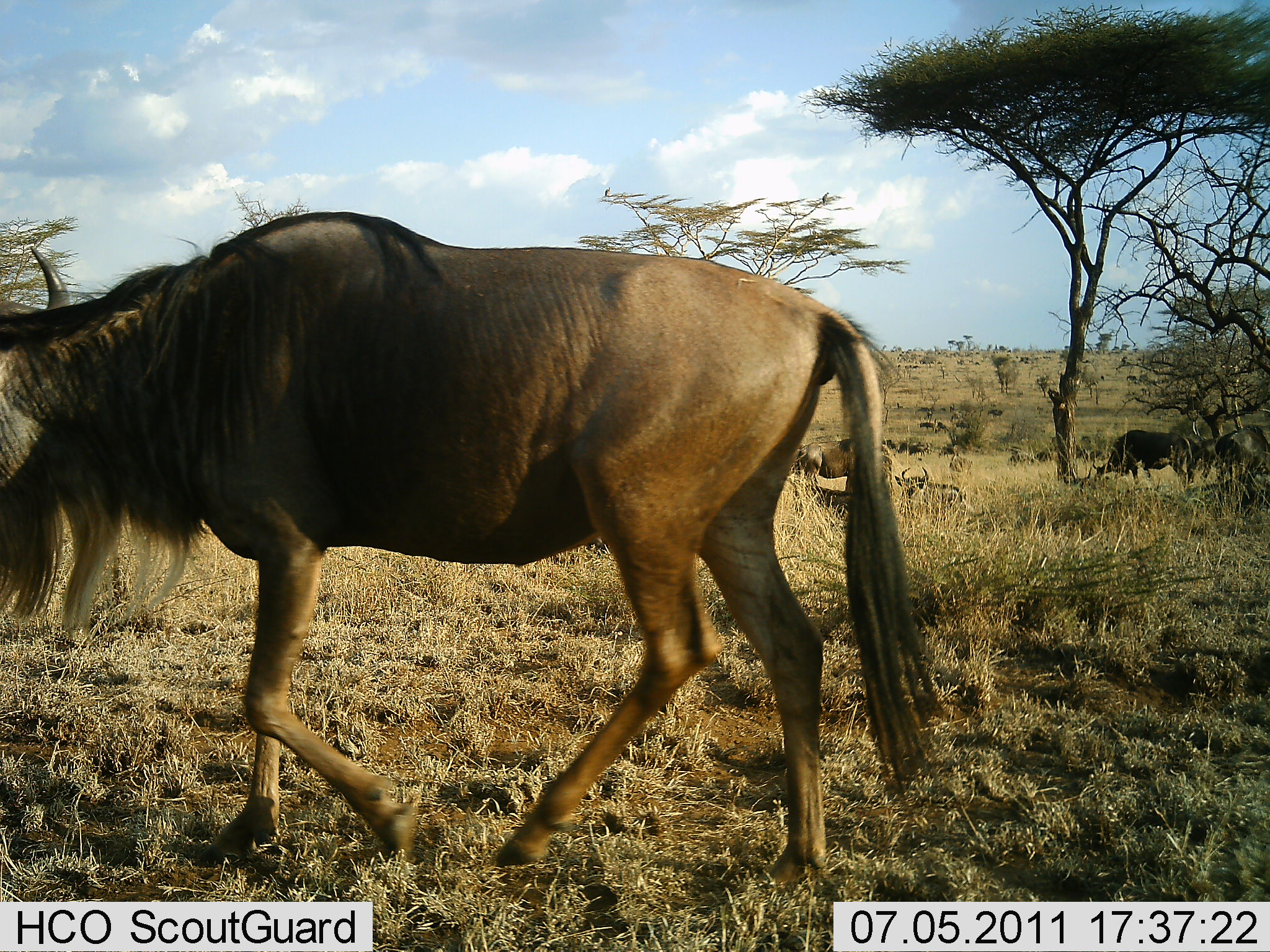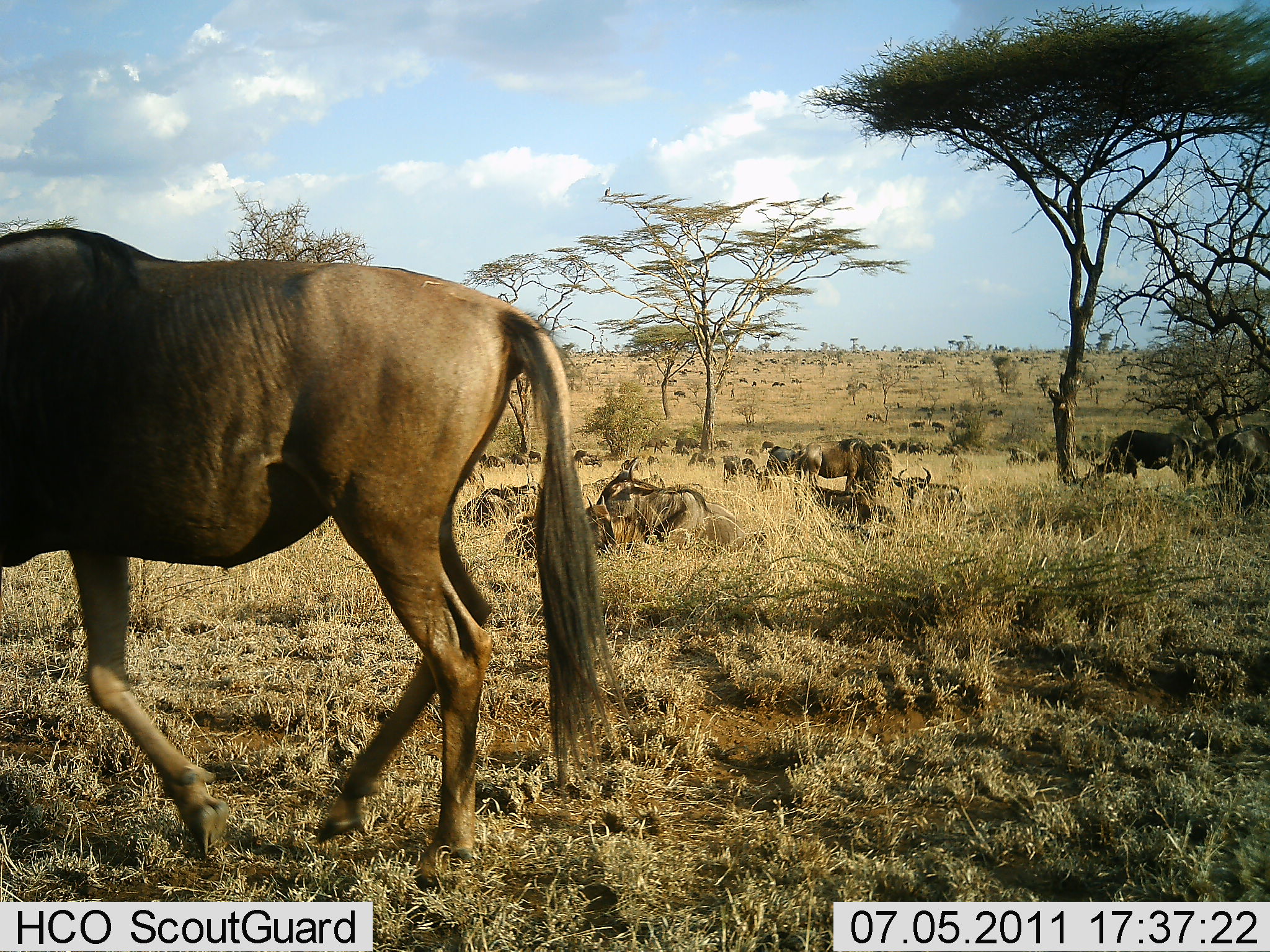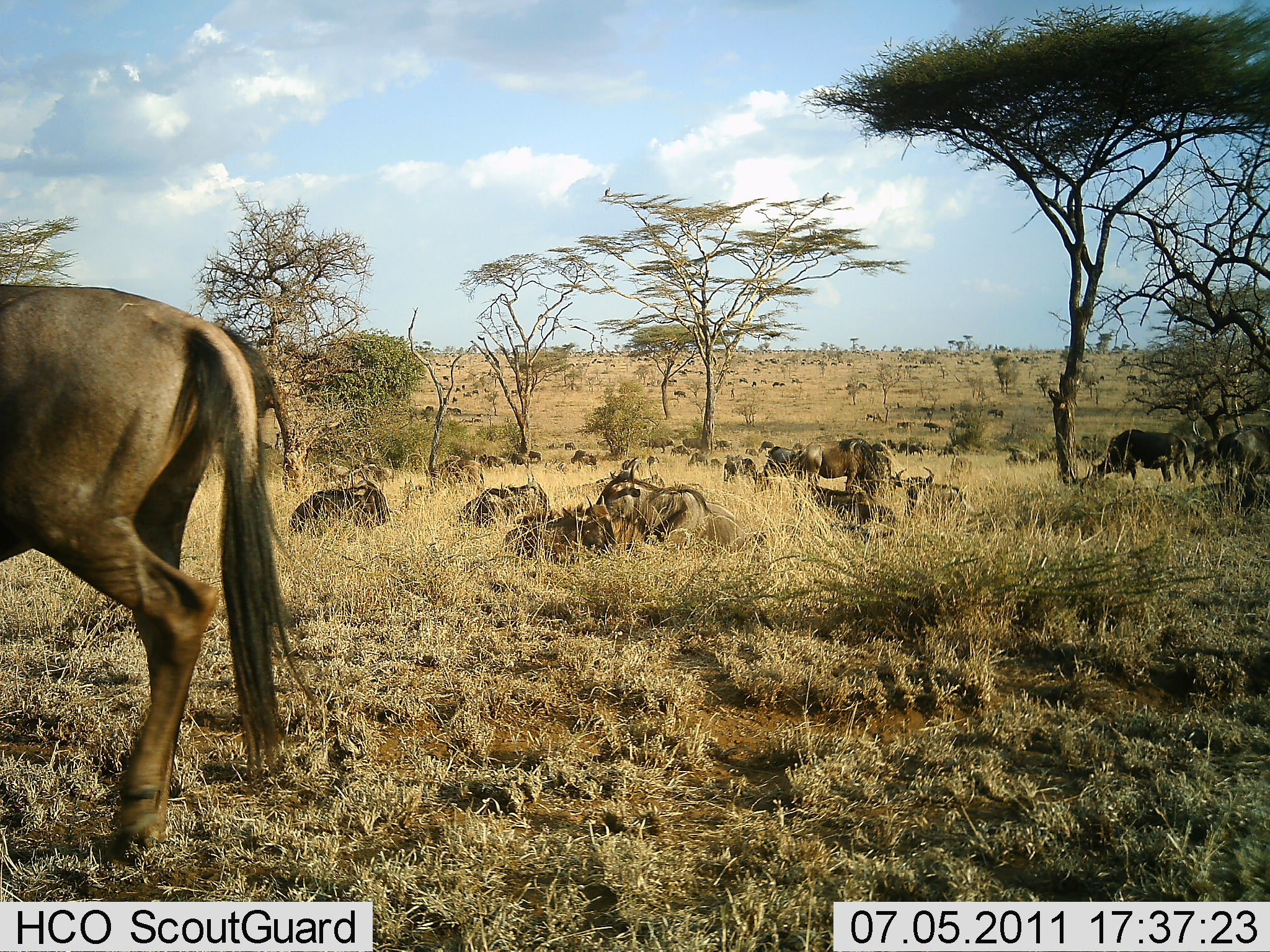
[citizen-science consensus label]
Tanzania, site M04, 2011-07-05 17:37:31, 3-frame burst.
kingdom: Animalia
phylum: Chordata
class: Mammalia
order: Artiodactyla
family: Bovidae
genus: Connochaetes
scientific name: Connochaetes taurinus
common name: blue wildebeest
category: wildebeest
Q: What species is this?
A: Wildebeest (blue wildebeest) (Connochaetes taurinus).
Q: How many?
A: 51+.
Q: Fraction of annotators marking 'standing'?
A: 50%.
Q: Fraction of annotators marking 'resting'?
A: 90%.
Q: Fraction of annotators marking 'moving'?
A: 70%.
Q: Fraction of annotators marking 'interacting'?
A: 10%.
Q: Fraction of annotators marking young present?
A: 0%.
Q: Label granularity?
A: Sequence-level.